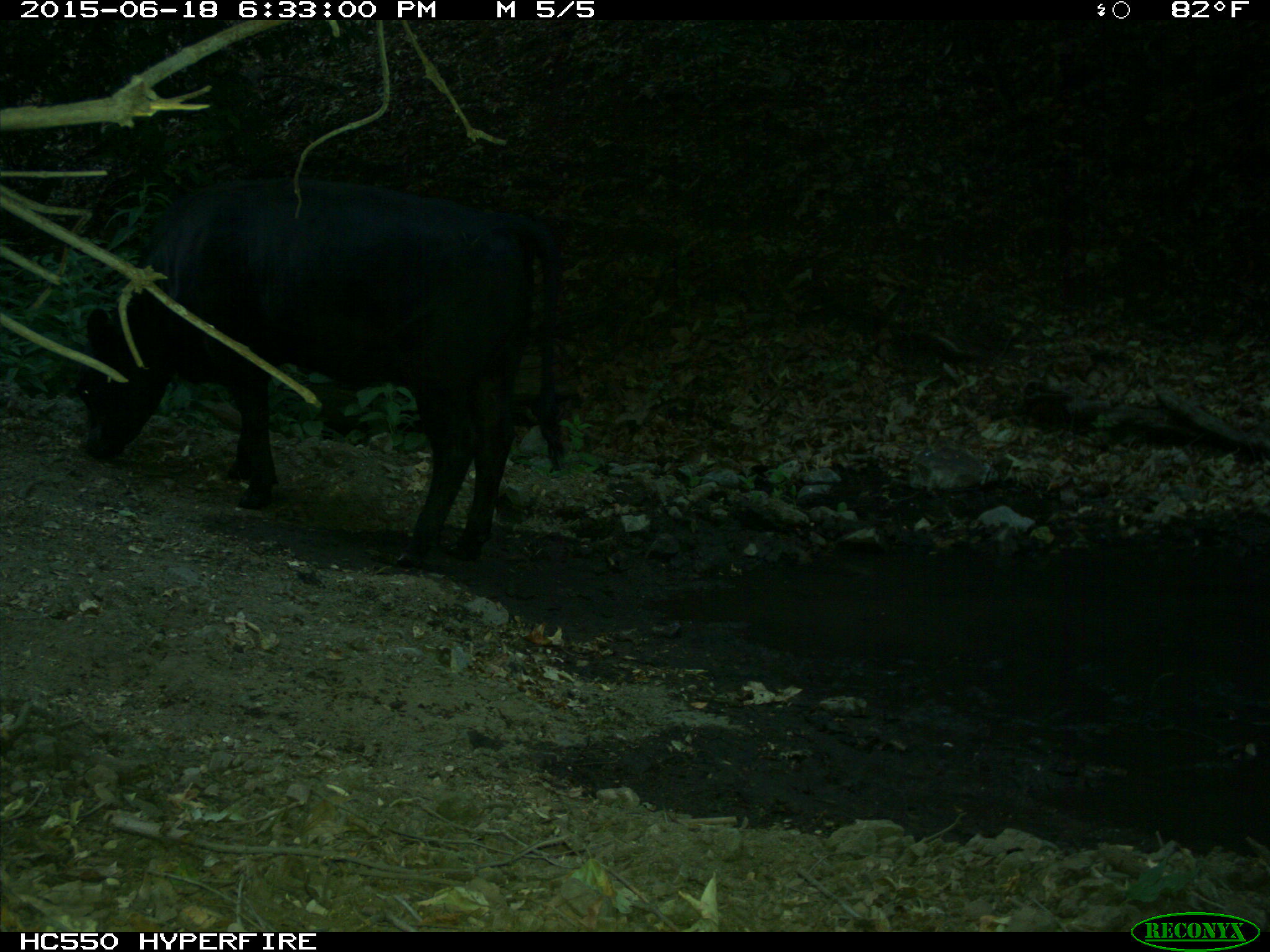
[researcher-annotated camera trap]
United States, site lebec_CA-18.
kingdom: Animalia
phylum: Chordata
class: Mammalia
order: Artiodactyla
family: Bovidae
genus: Bos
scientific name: Bos taurus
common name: domestic cow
Bos taurus (domestic cow).